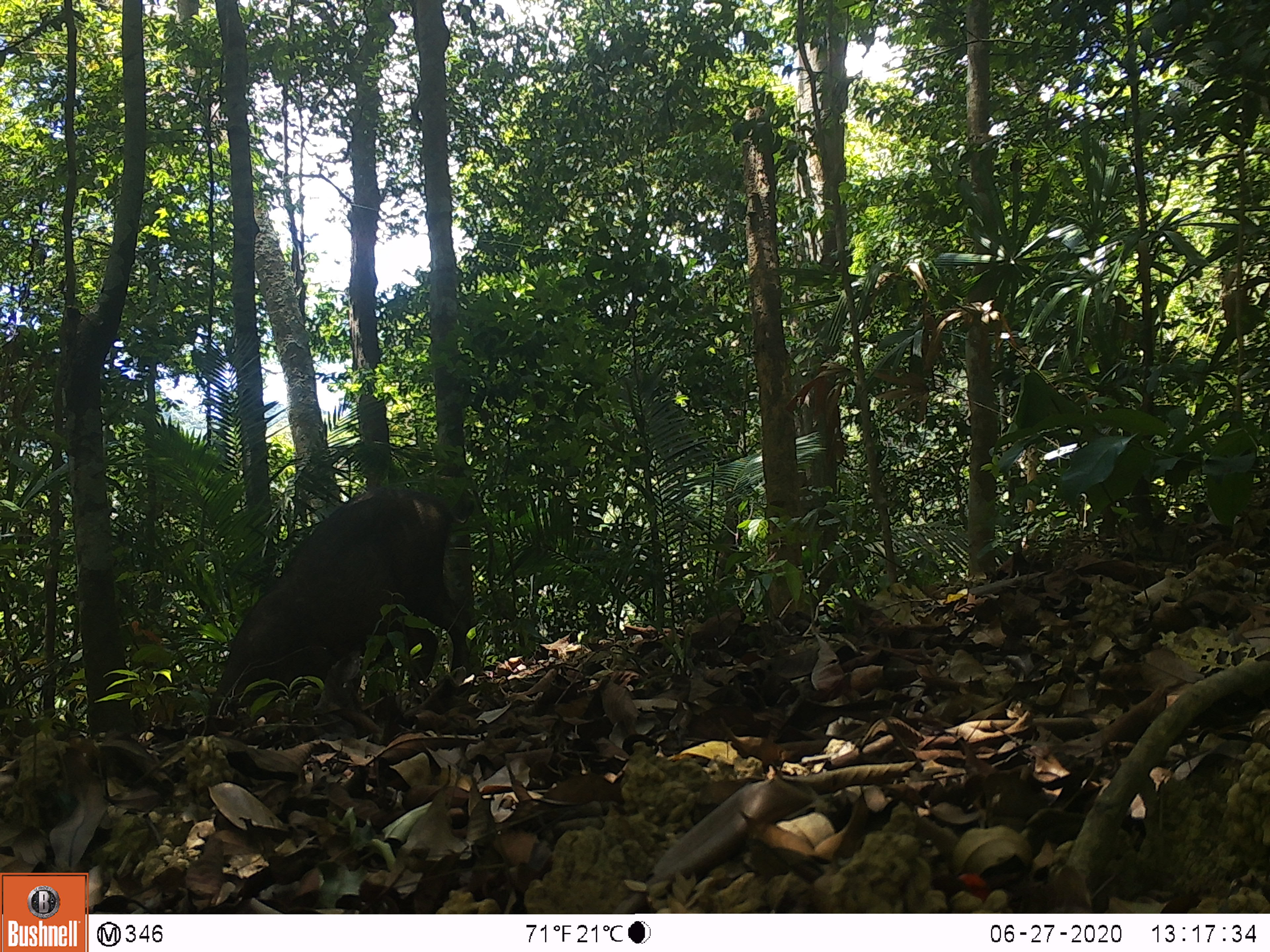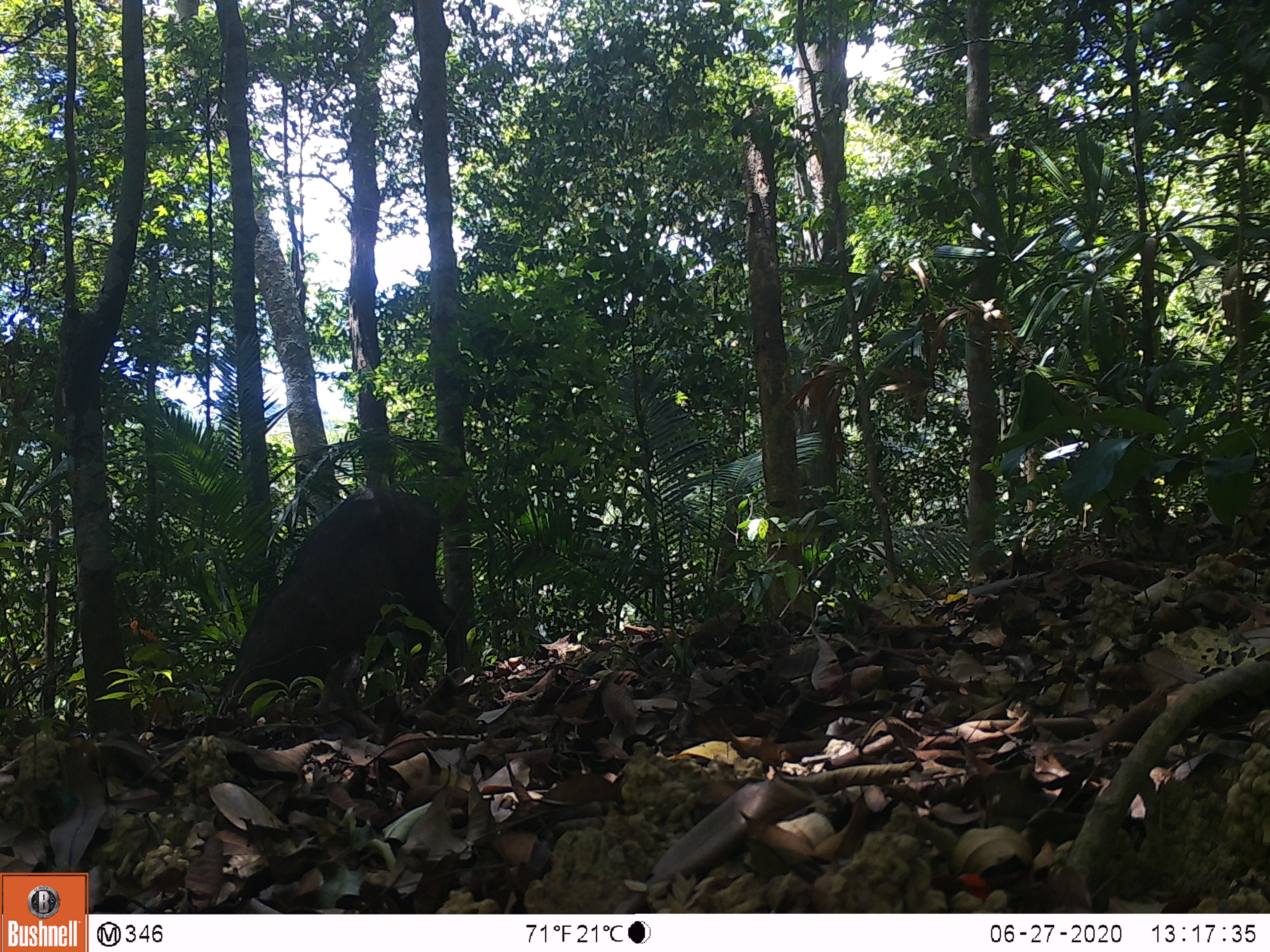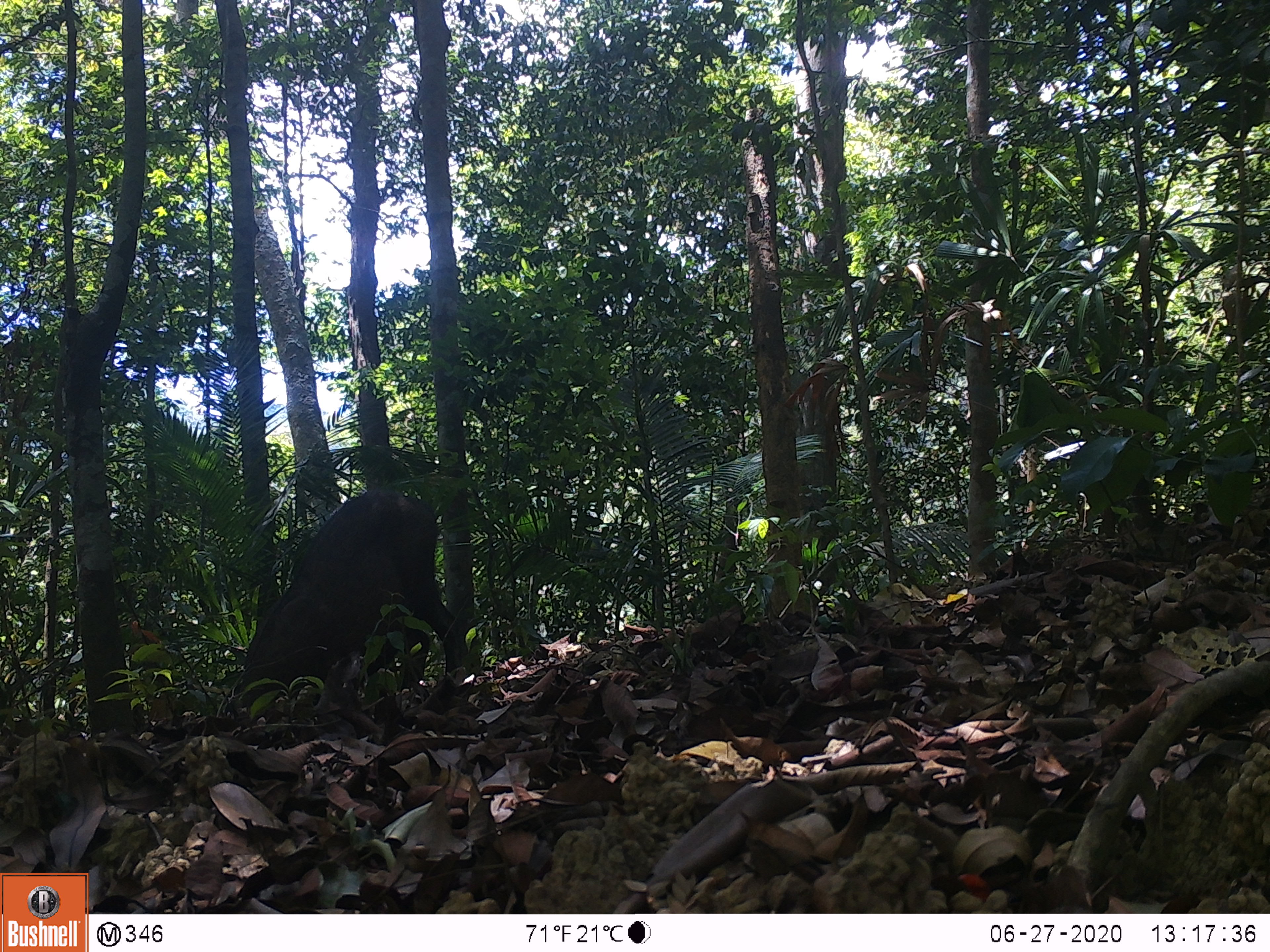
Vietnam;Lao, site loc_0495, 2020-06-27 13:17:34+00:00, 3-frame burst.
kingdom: Animalia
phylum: Chordata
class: Mammalia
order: Artiodactyla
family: Suidae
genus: Sus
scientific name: Sus scrofa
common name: eurasian wild pig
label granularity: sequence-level